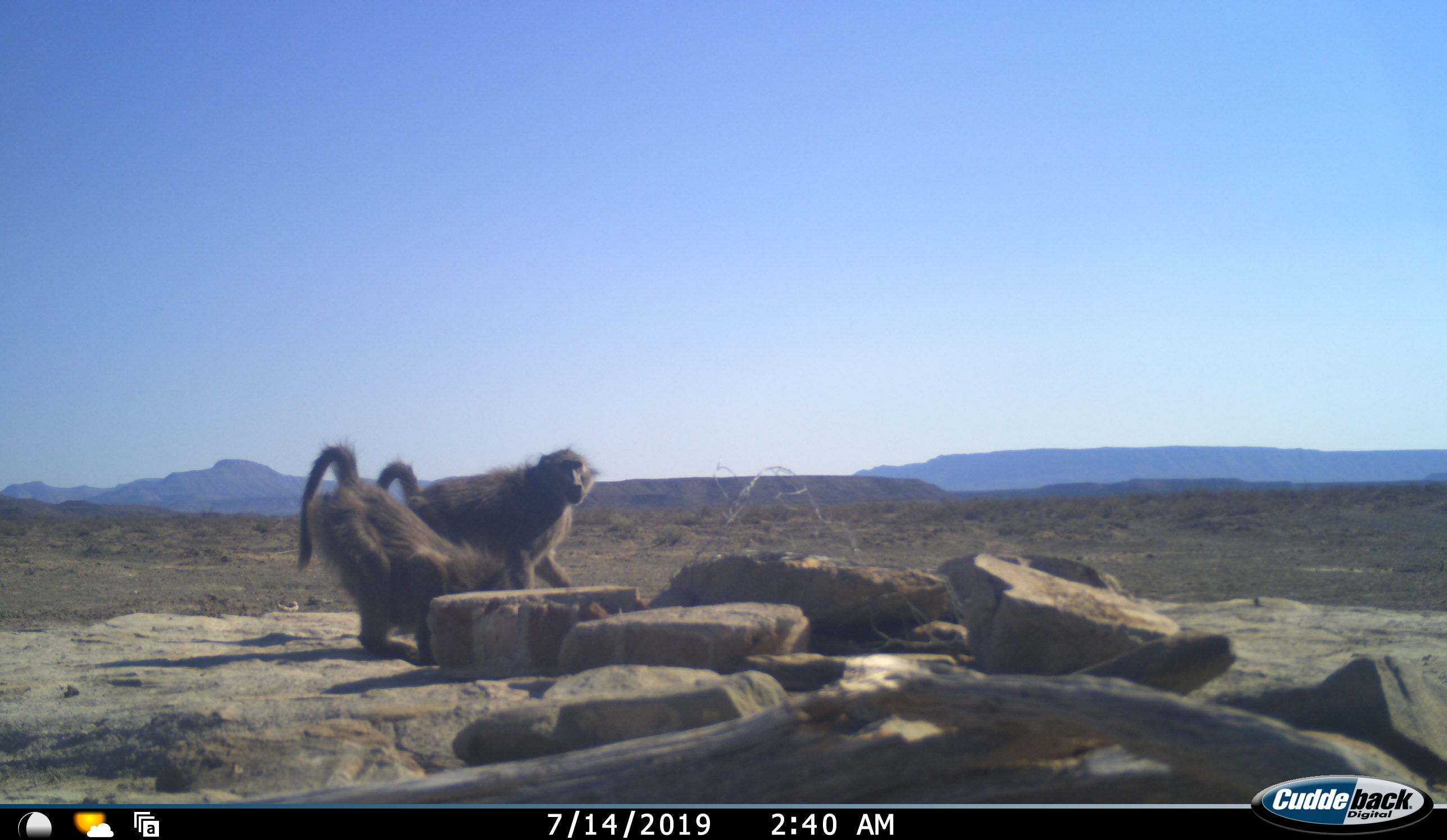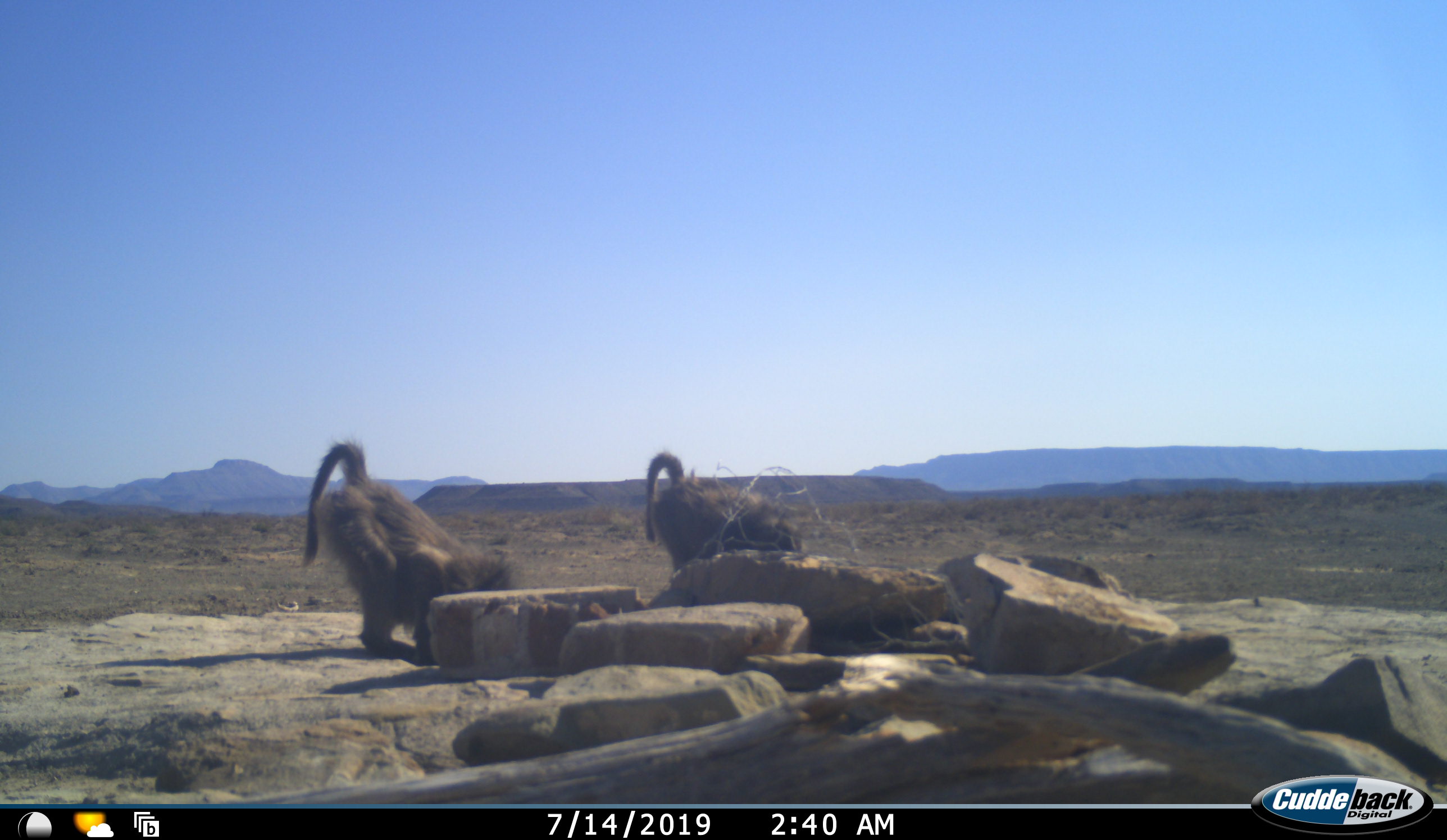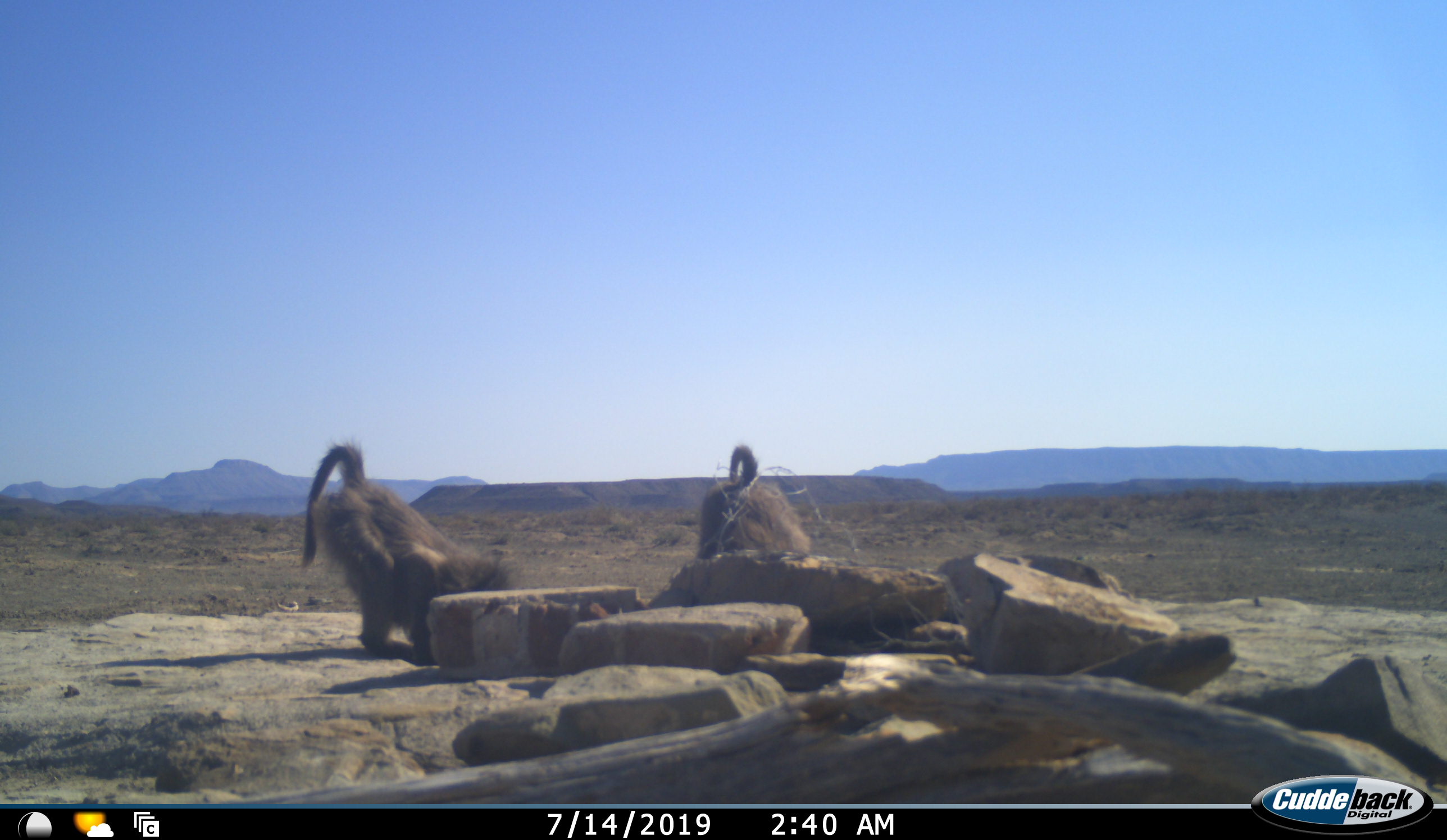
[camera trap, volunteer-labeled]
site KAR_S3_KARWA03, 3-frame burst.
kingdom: Animalia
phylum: Chordata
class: Mammalia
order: Primates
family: Cercopithecidae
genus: Papio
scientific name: Papio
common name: baboon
Baboon (Papio), count 2. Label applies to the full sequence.